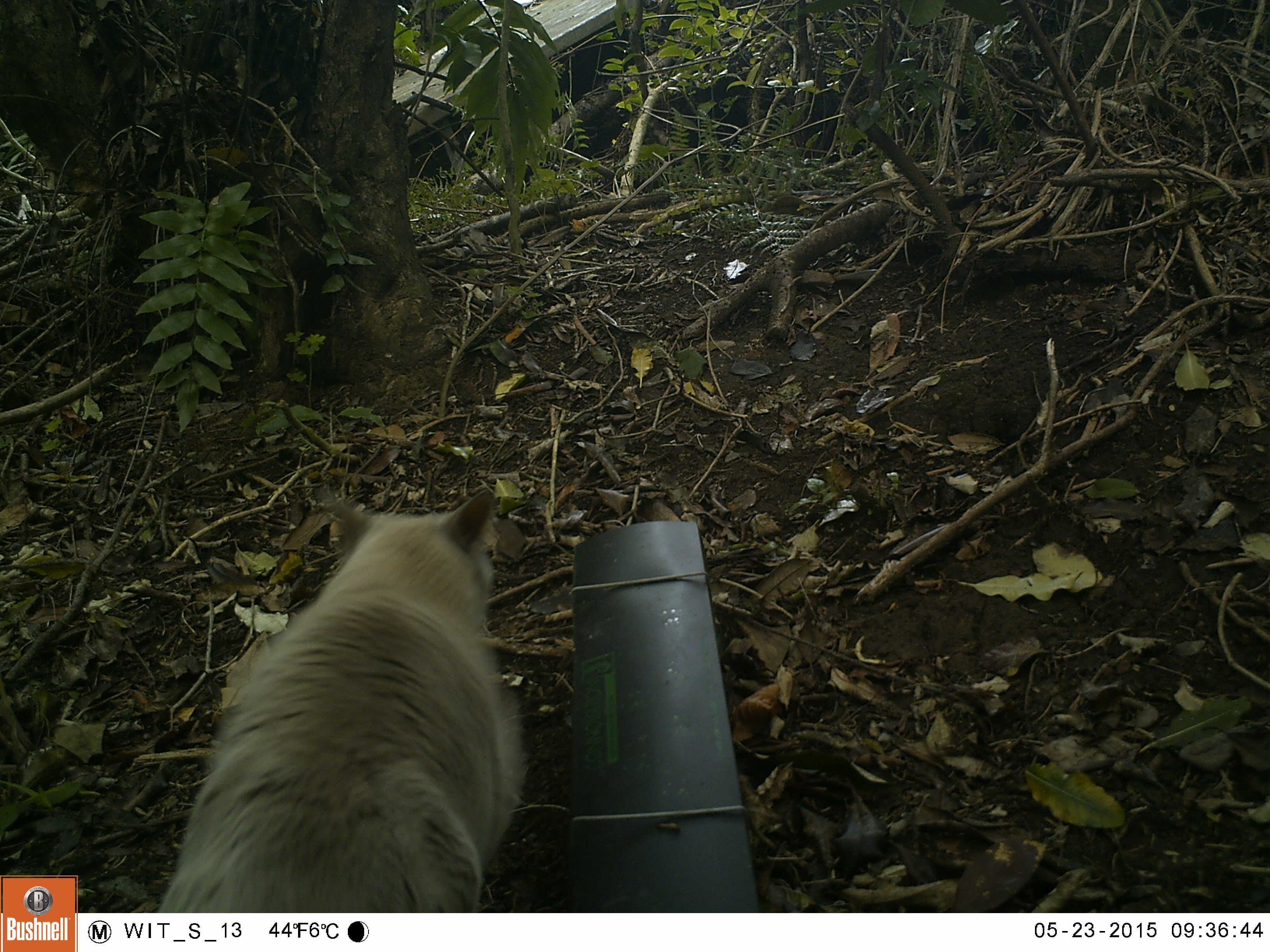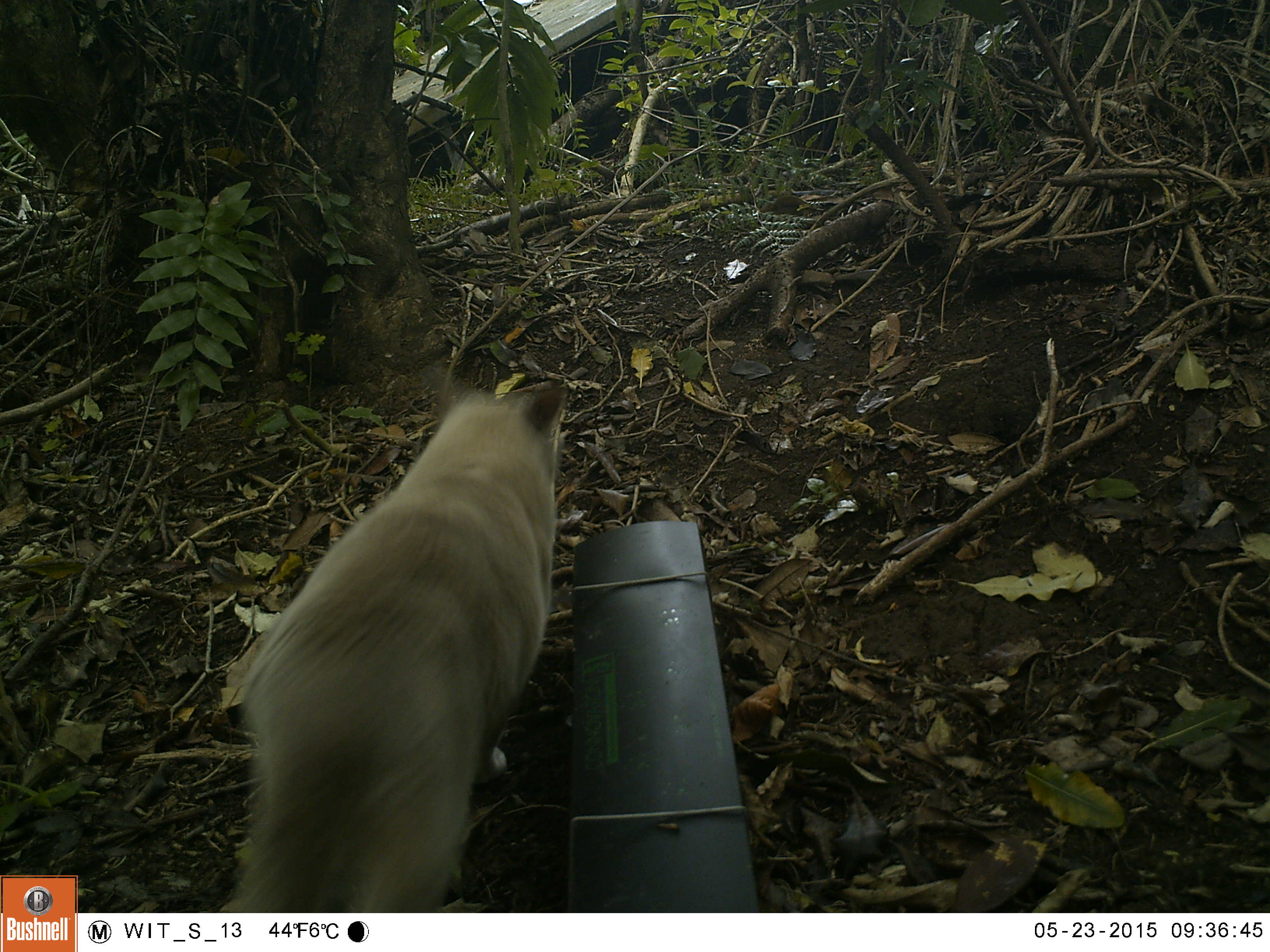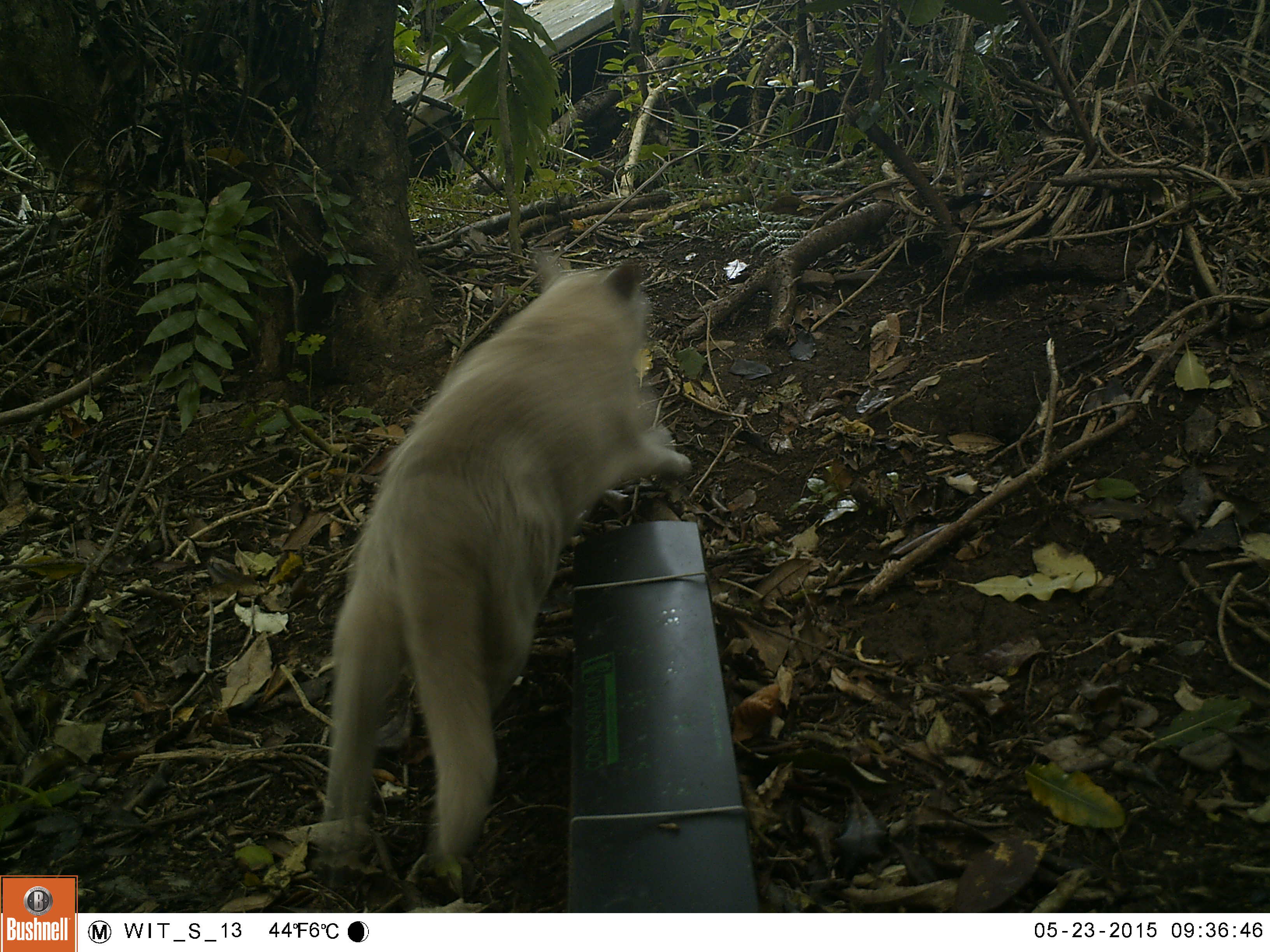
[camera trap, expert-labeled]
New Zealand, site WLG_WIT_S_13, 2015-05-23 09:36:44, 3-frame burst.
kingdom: Animalia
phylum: Chordata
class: Mammalia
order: Carnivora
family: Felidae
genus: Felis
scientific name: Felis catus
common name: domestic cat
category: cat